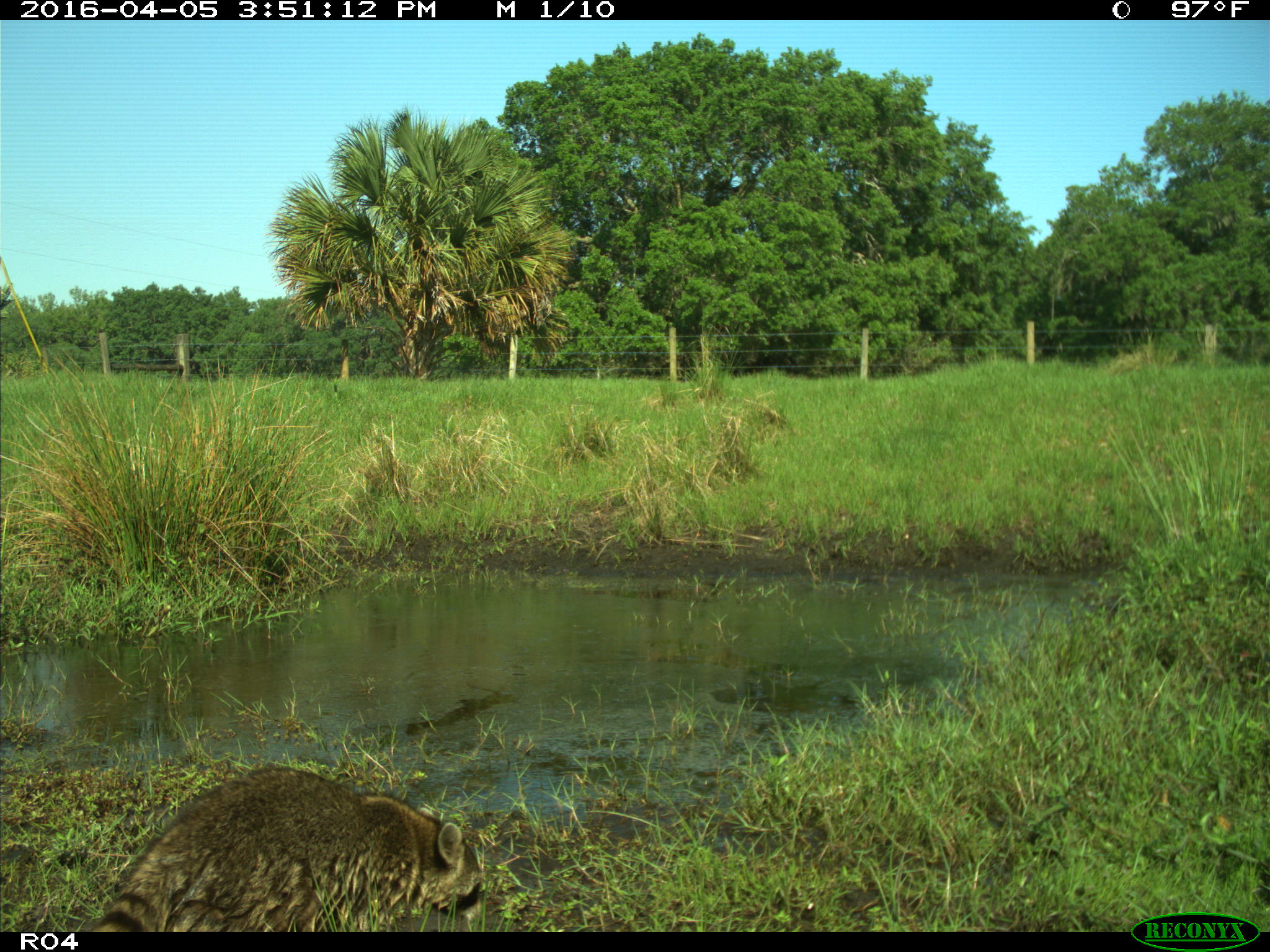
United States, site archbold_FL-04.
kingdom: Animalia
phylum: Chordata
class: Mammalia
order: Carnivora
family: Procyonidae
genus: Procyon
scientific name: Procyon lotor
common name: common raccoon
Procyon lotor (common raccoon).